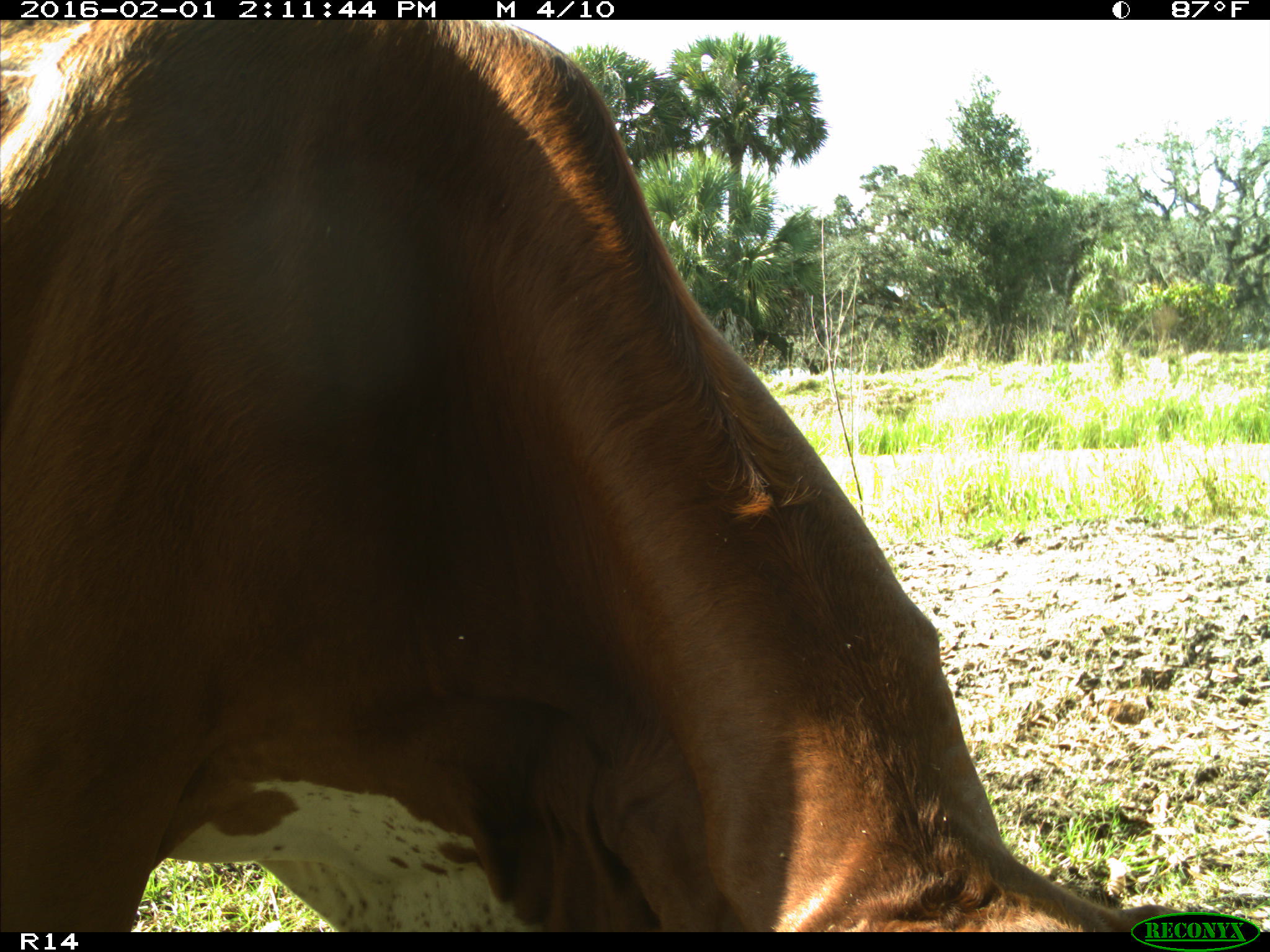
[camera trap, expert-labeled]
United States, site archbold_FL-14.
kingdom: Animalia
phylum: Chordata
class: Mammalia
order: Artiodactyla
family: Bovidae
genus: Bos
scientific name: Bos taurus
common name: domestic cow